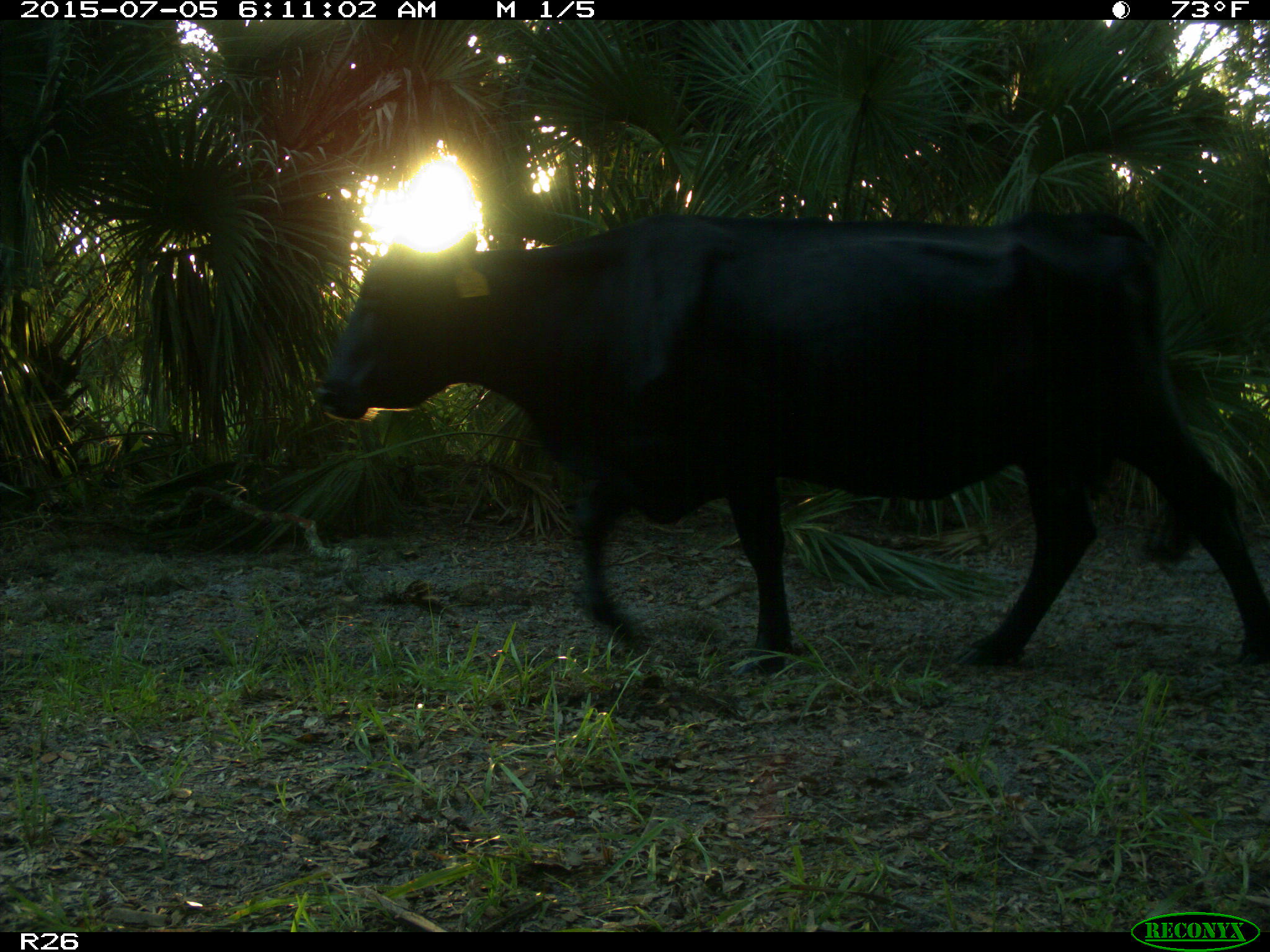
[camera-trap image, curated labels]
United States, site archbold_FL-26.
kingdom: Animalia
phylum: Chordata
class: Mammalia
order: Artiodactyla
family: Bovidae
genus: Bos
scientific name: Bos taurus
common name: domestic cow